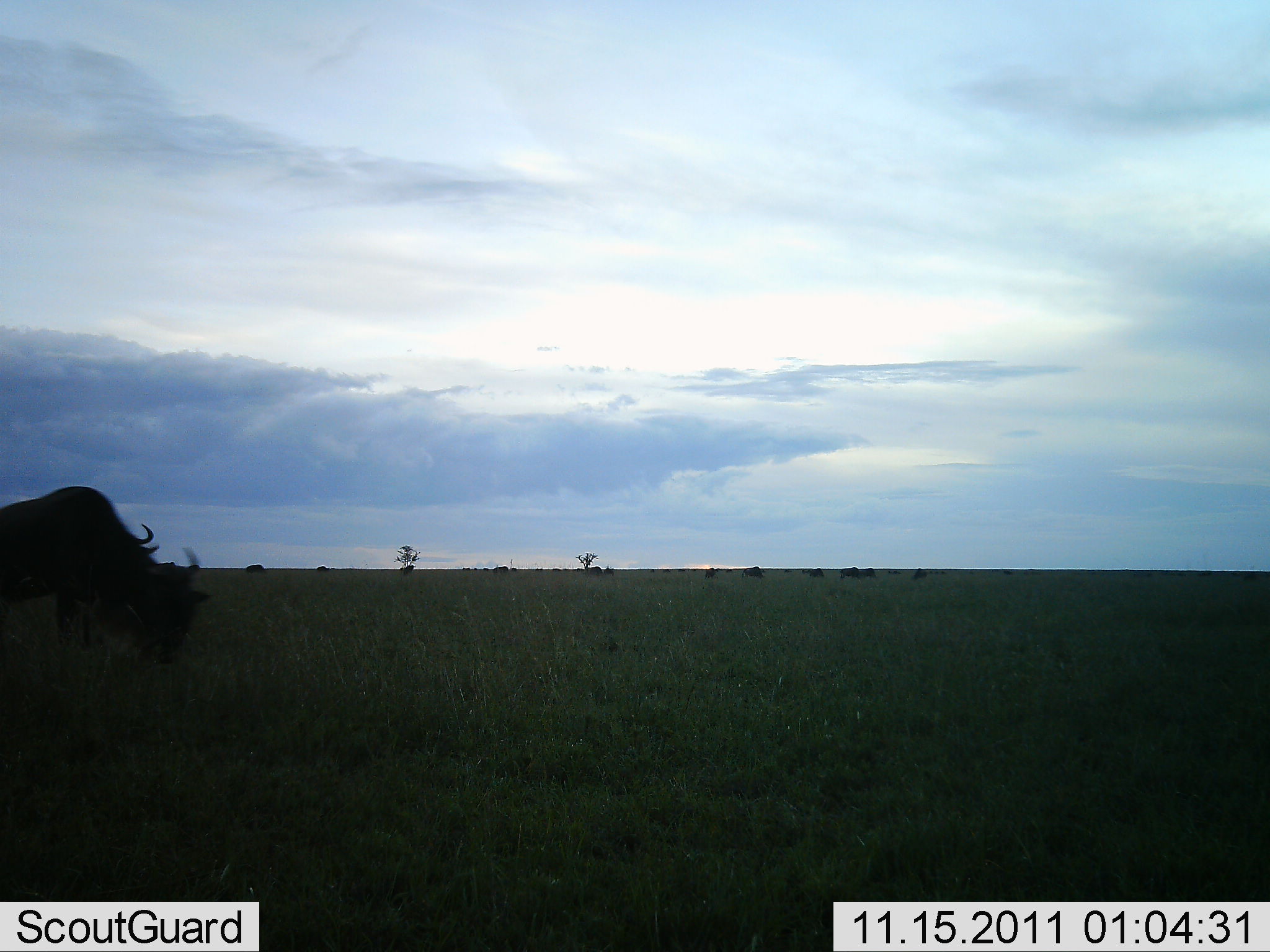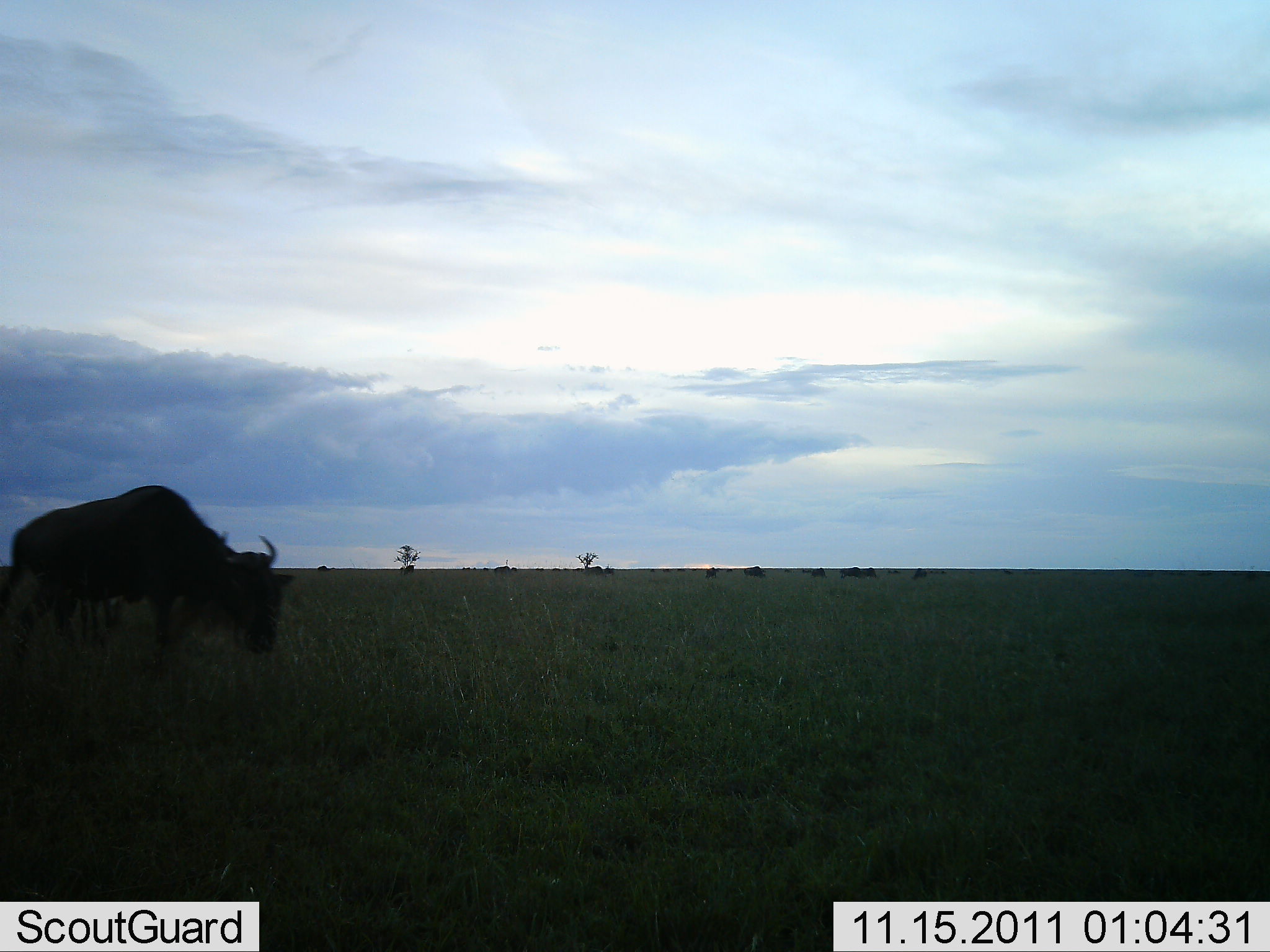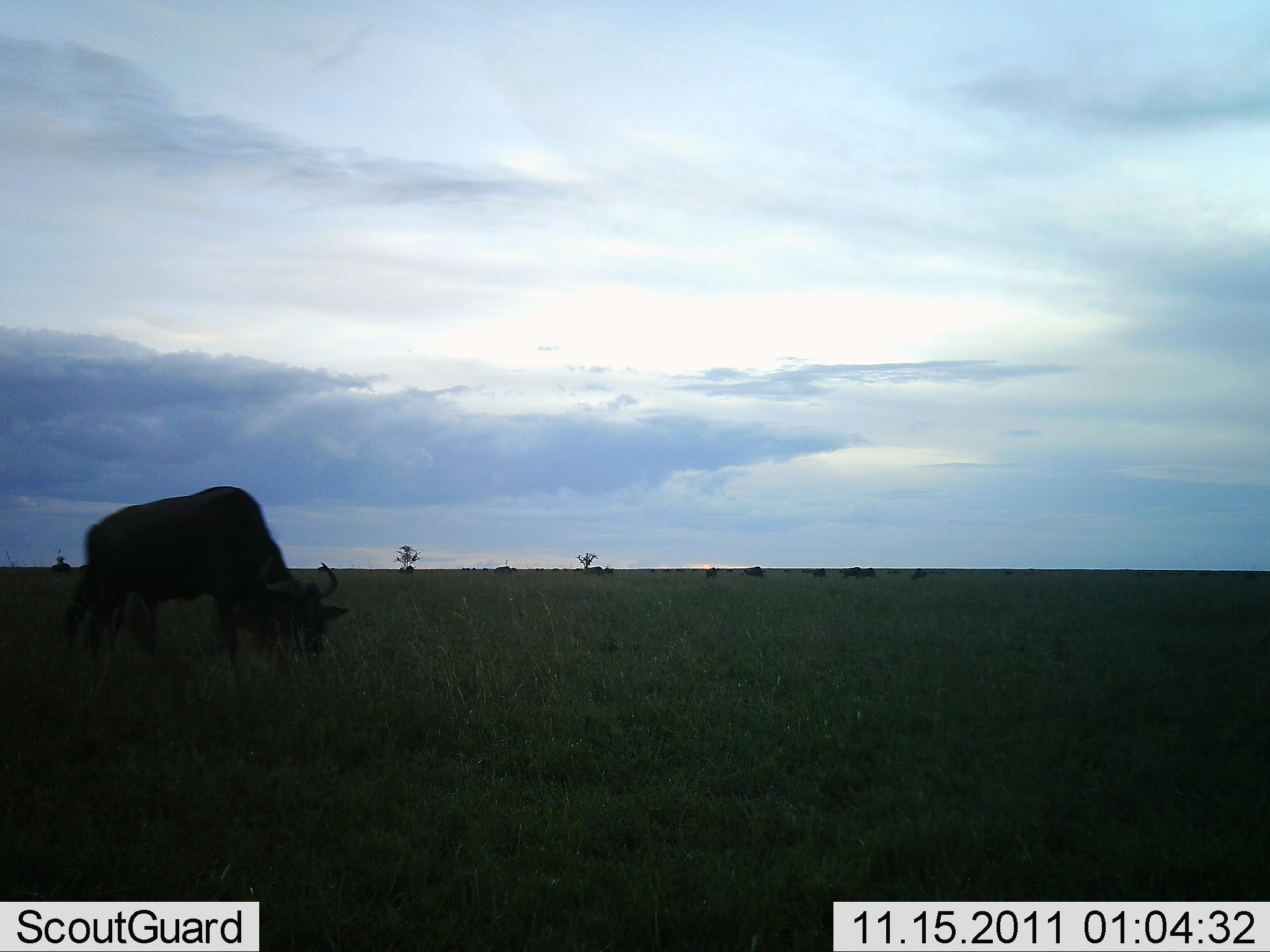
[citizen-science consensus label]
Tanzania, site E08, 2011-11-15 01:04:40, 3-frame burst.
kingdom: Animalia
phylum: Chordata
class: Mammalia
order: Artiodactyla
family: Bovidae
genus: Connochaetes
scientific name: Connochaetes taurinus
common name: blue wildebeest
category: wildebeest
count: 2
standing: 10%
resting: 0%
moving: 80%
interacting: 0%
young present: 0%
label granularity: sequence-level